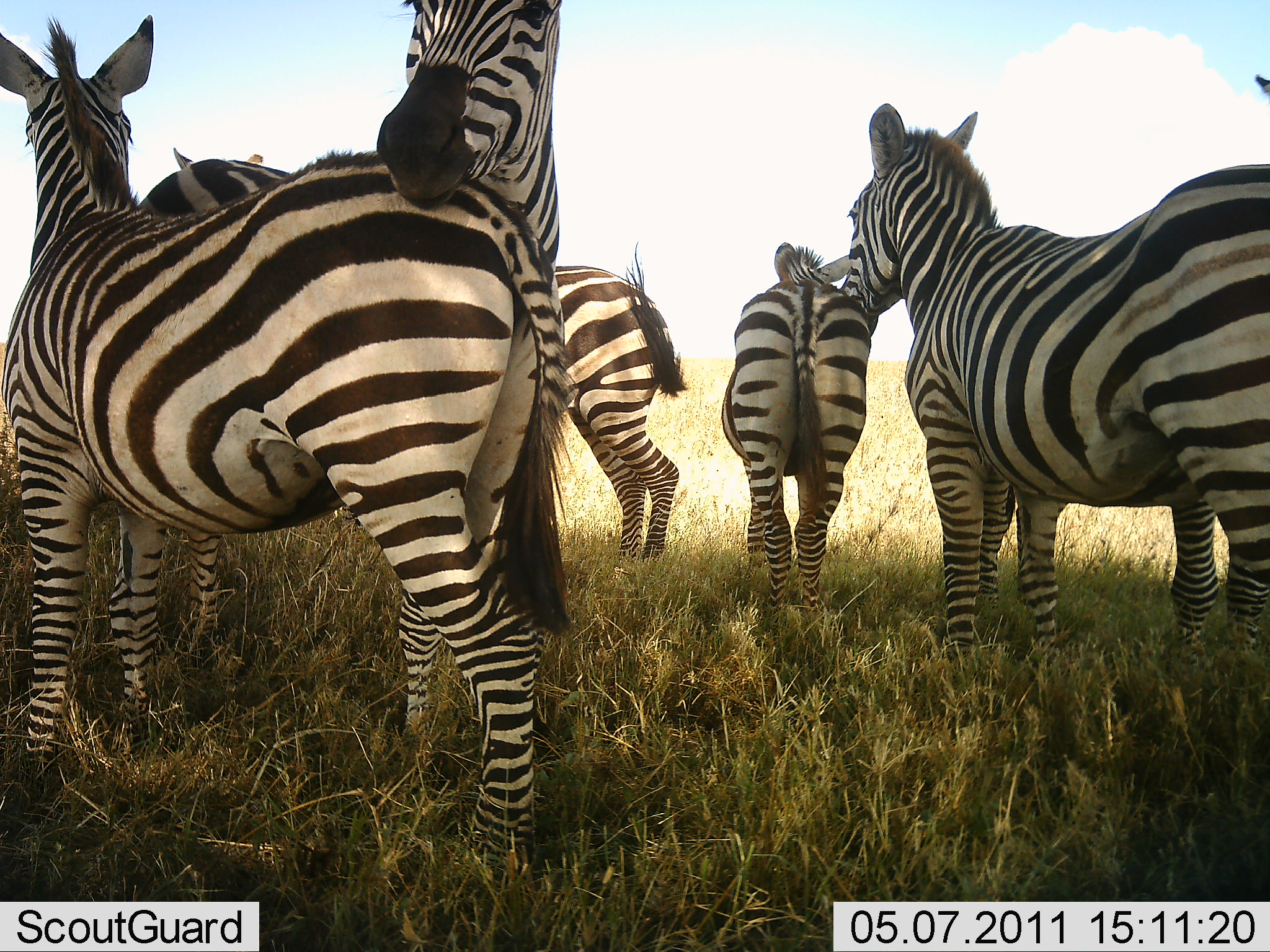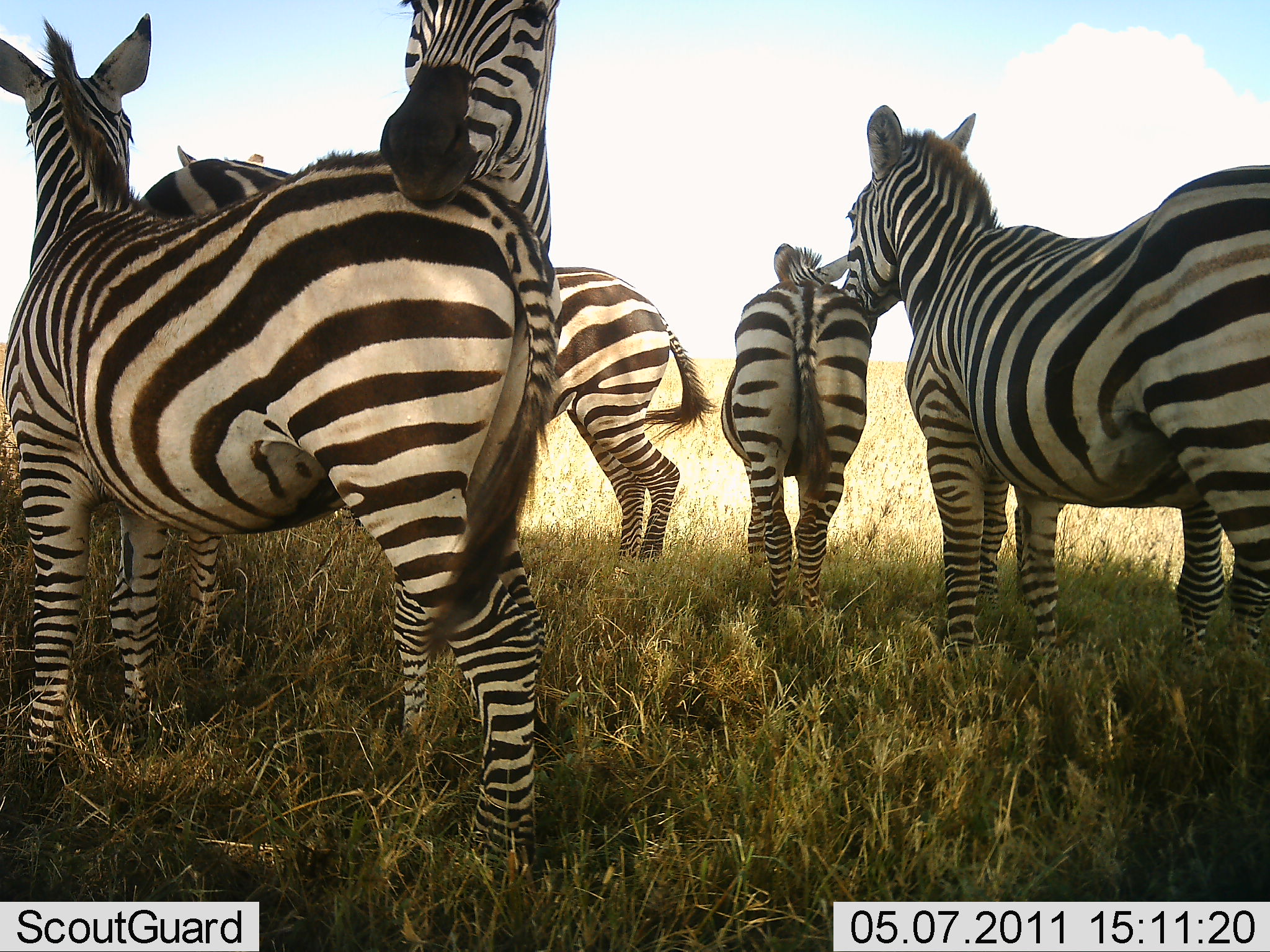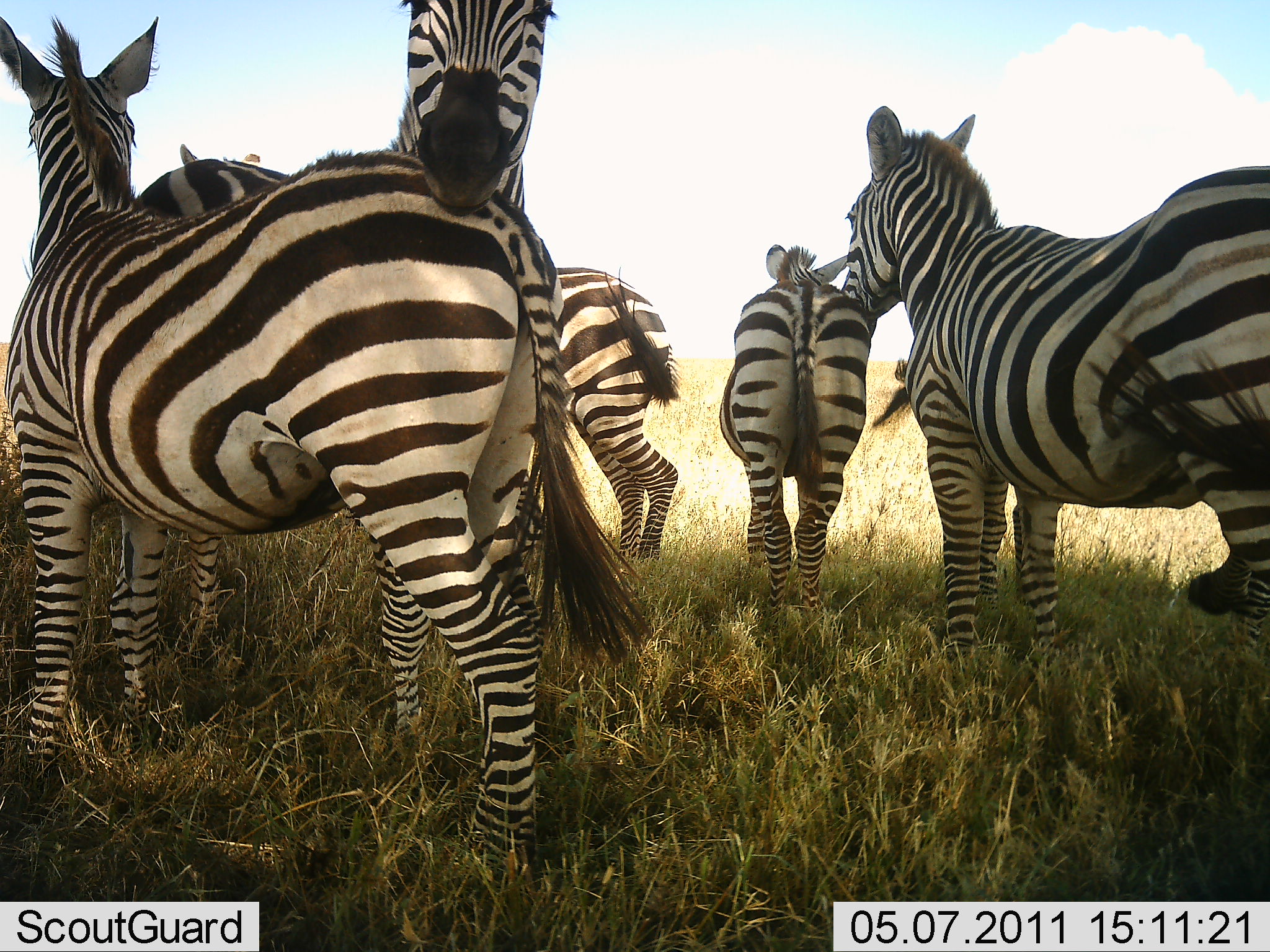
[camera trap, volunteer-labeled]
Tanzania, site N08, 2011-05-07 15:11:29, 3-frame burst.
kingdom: Animalia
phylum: Chordata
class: Mammalia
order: Perissodactyla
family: Equidae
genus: Equus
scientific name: Equus quagga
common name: plains zebra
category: zebra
Zebra (plains zebra) (Equus quagga), count 6. Behavior (volunteer vote fractions): standing 86%, resting 7%, moving 0%, interacting 64%. Young present (vote fraction): 0%. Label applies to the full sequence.